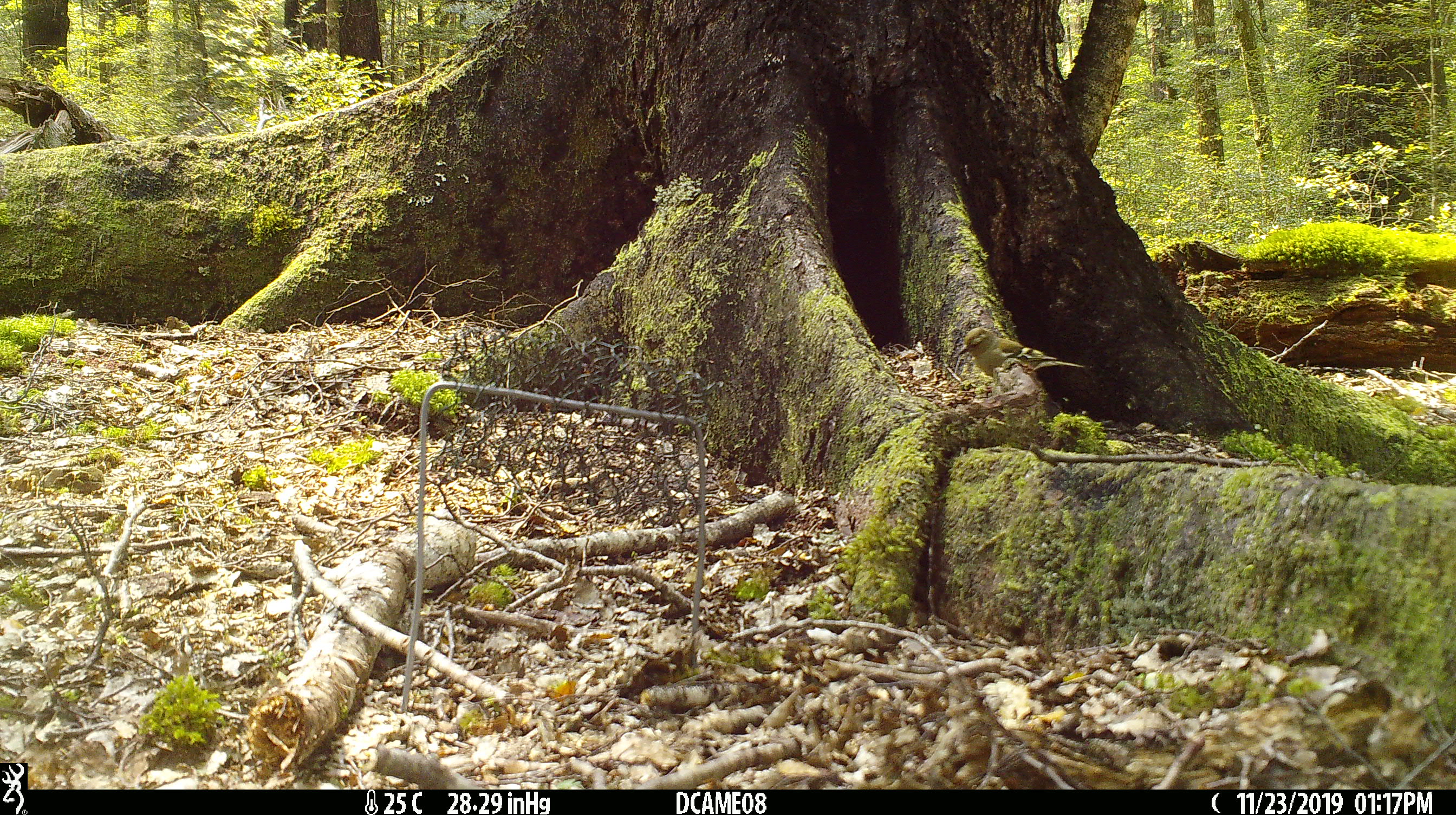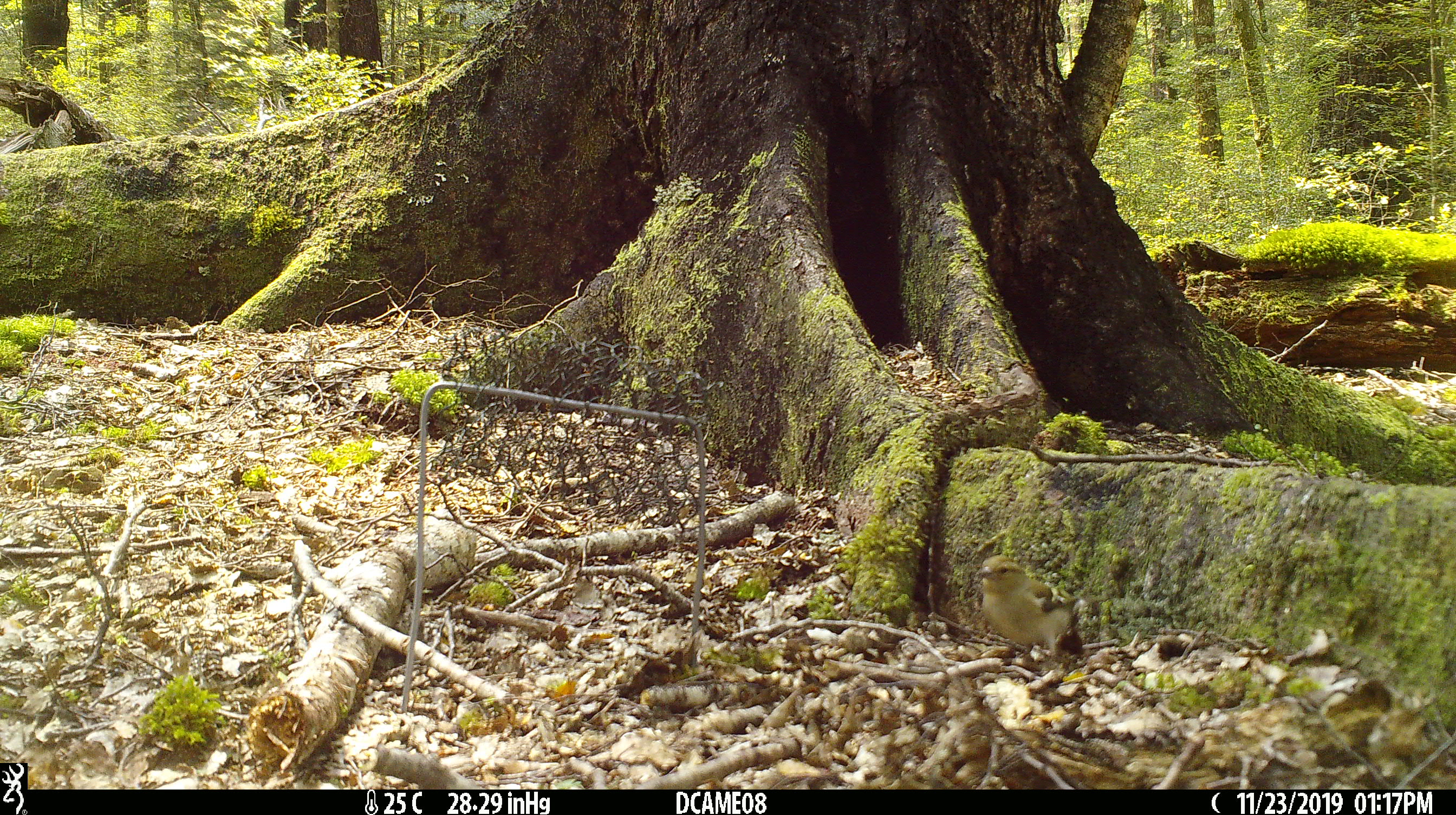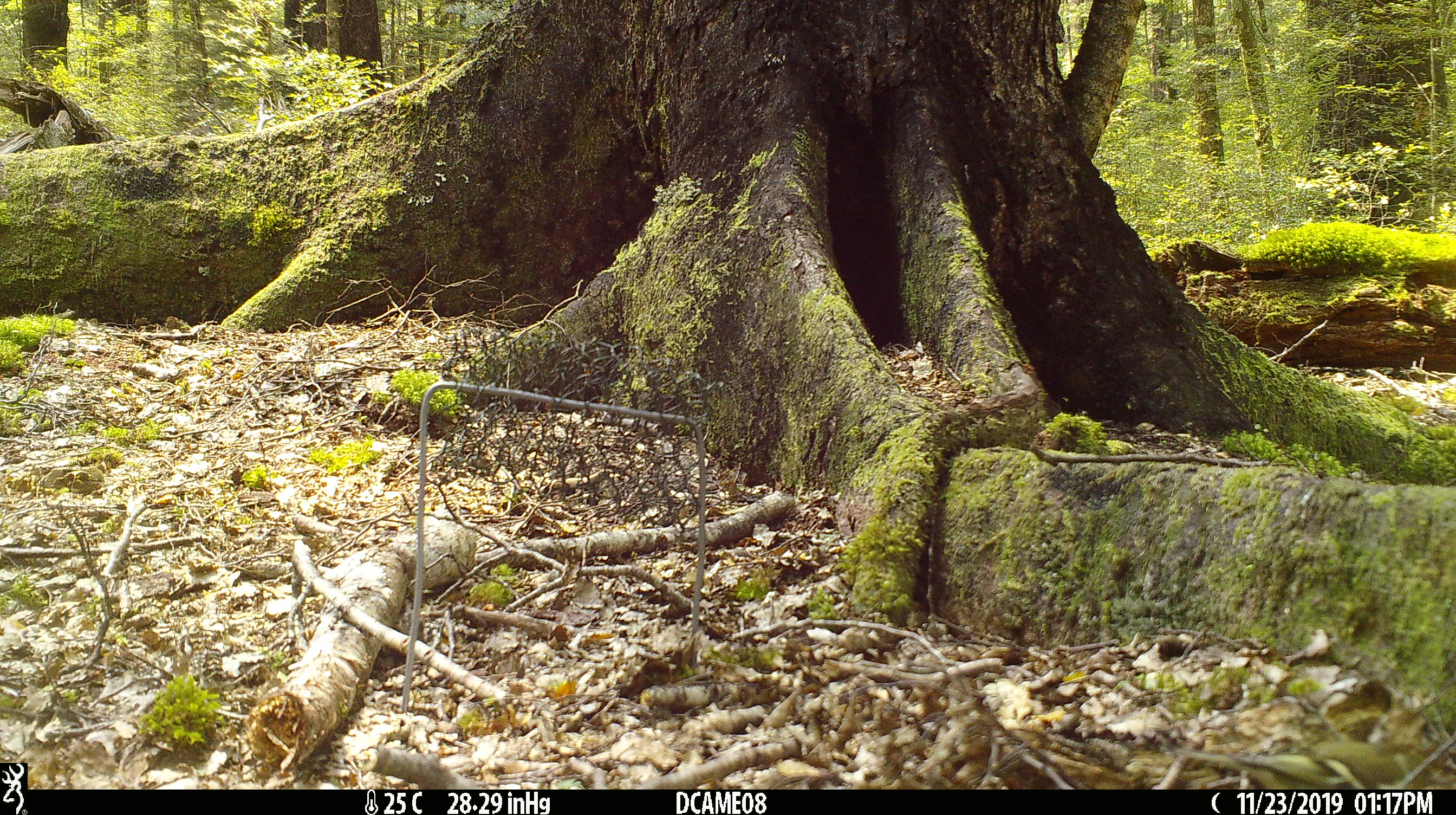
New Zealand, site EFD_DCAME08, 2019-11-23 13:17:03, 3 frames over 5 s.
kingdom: Animalia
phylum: Chordata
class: Aves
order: Passeriformes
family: Fringillidae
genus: Fringilla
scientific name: Fringilla coelebs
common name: common chaffinch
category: chaffinch